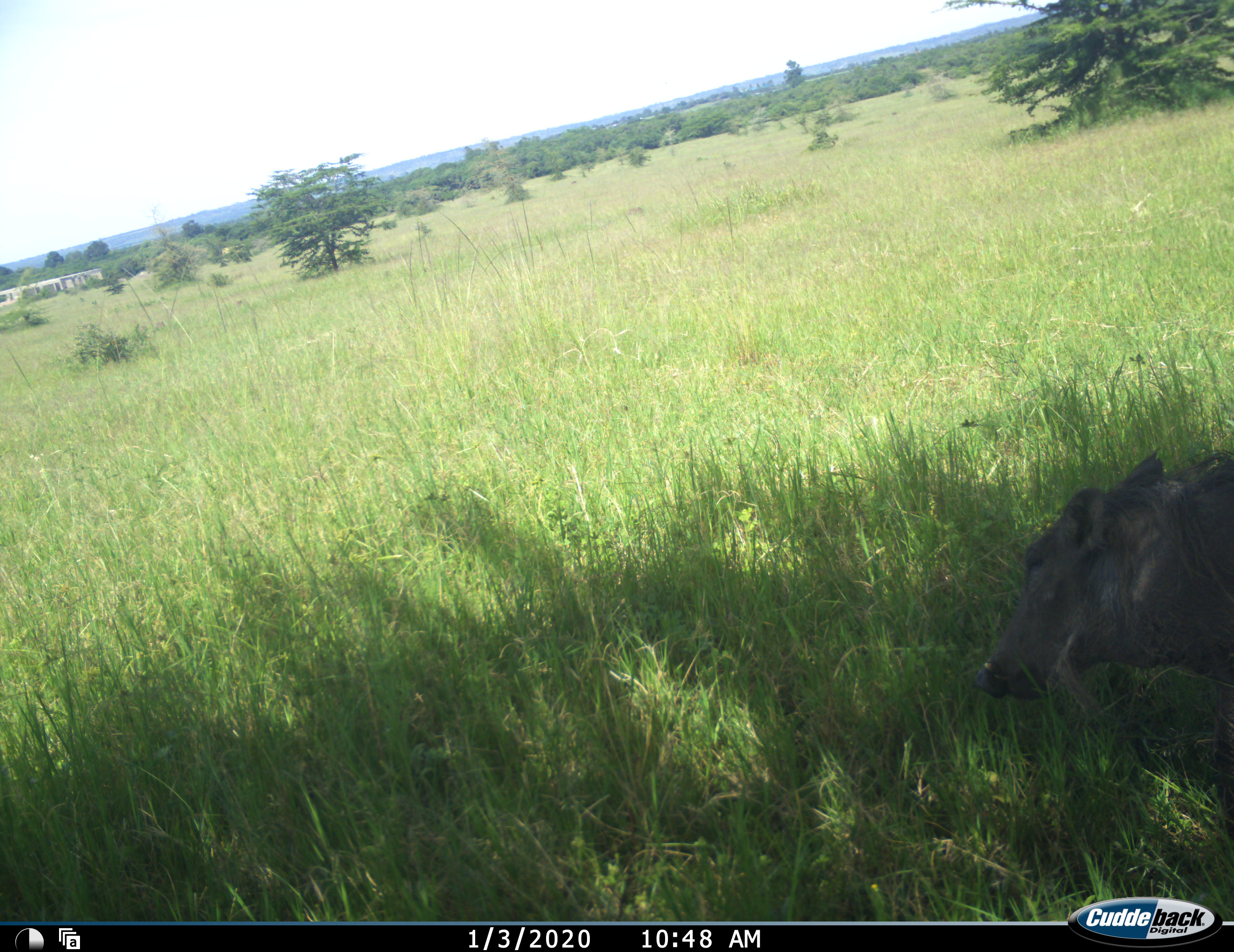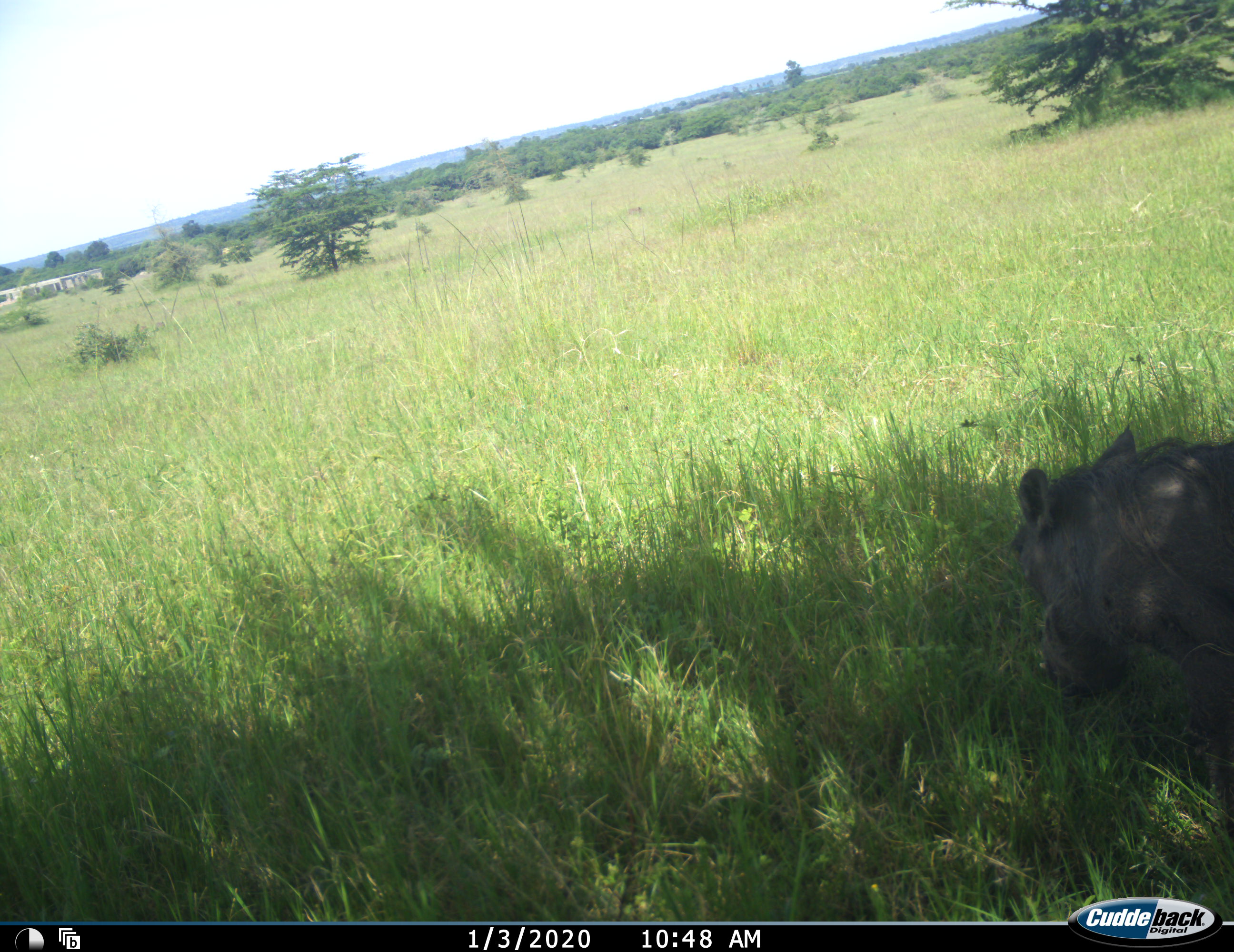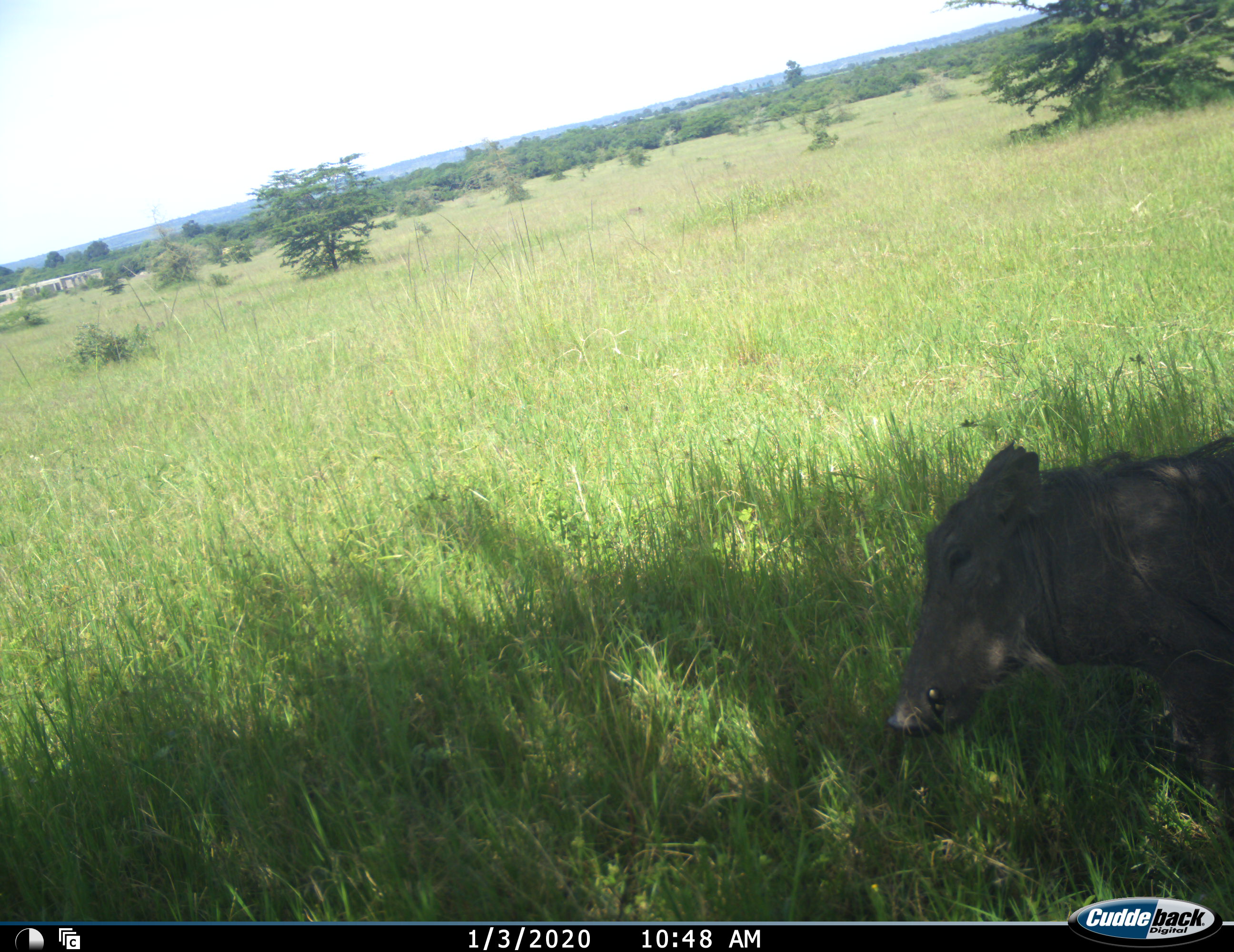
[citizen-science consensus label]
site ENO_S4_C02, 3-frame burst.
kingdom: Animalia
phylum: Chordata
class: Mammalia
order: Artiodactyla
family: Suidae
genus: Phacochoerus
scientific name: Phacochoerus africanus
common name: warthog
Warthog (Phacochoerus africanus), count 1. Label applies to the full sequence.